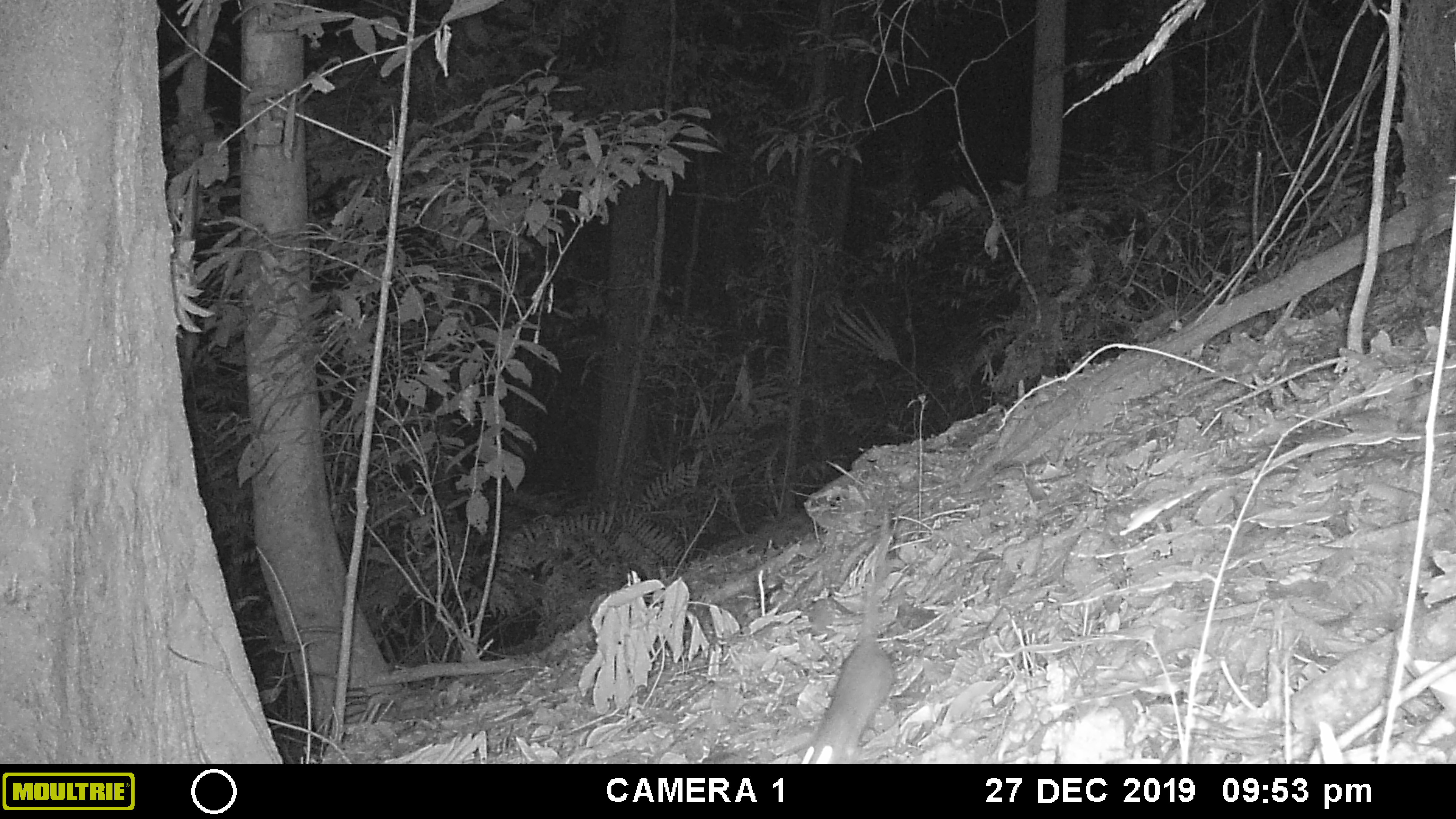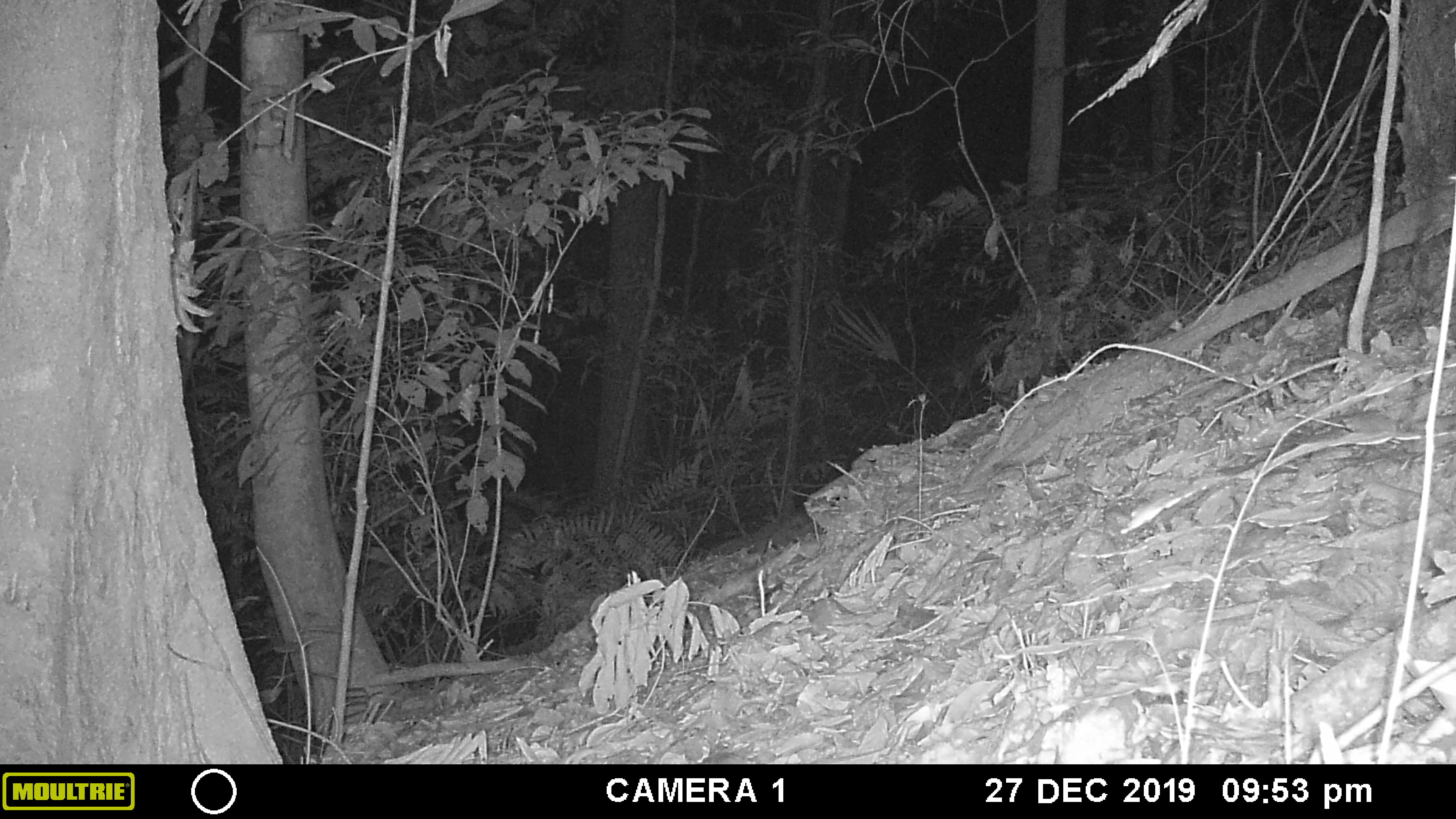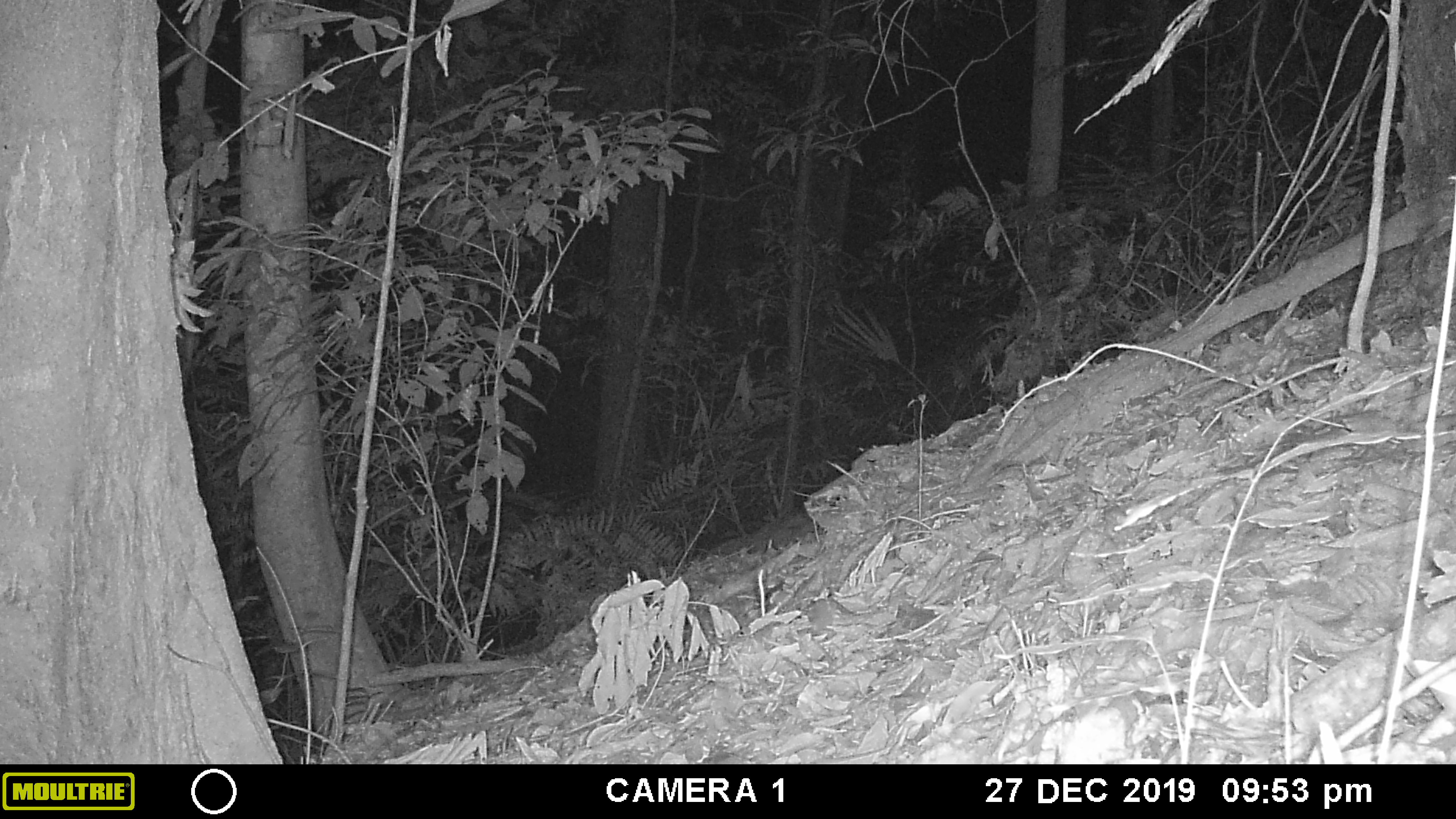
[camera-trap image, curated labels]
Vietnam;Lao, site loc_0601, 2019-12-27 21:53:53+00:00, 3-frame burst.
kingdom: Animalia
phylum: Chordata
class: Mammalia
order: Rodentia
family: Muridae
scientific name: Muridae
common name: old-world mice and rats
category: unidentified murid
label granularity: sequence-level